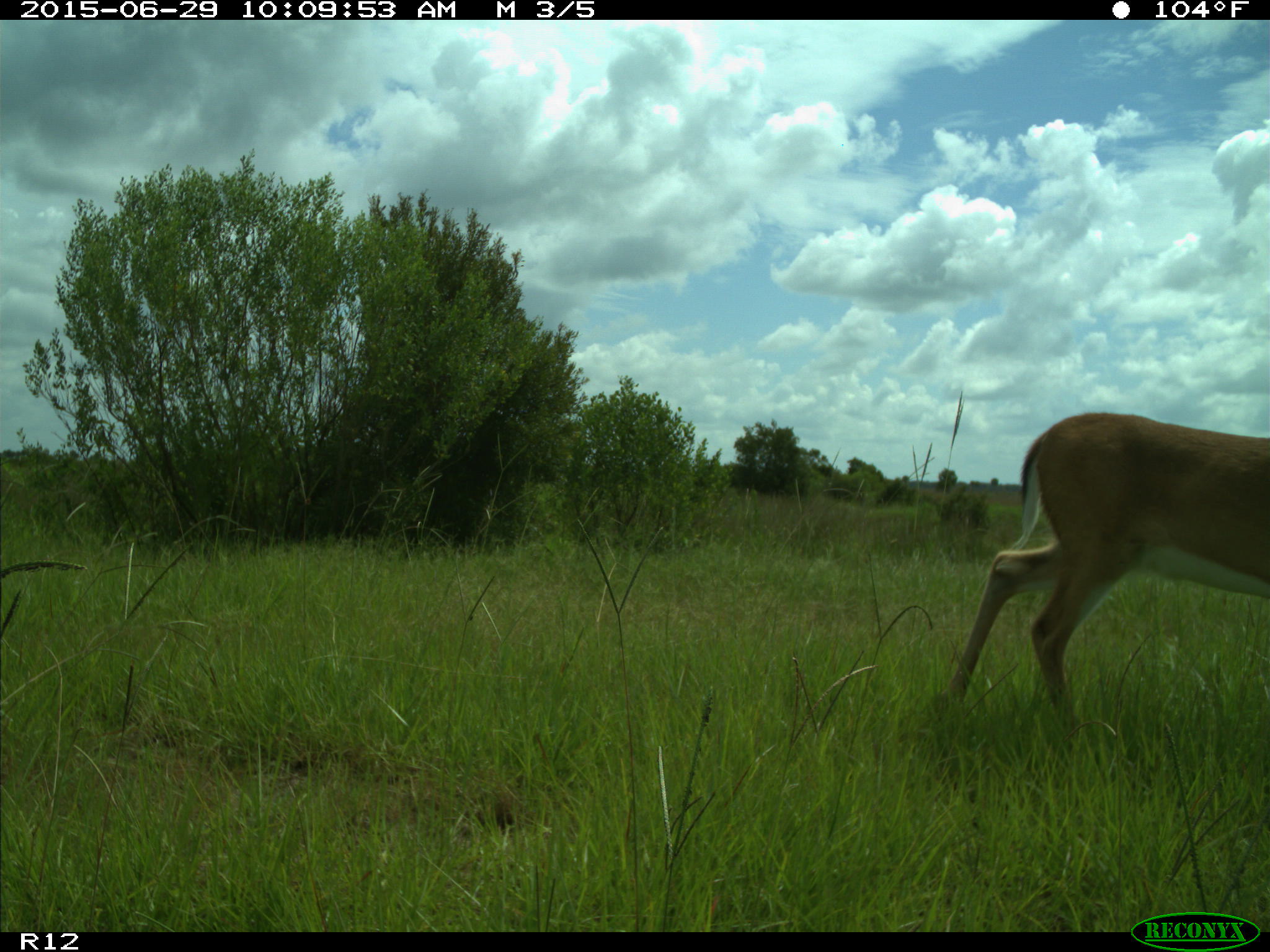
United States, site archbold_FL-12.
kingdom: Animalia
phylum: Chordata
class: Mammalia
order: Artiodactyla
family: Cervidae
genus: Odocoileus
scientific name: Odocoileus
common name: deer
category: unidentified deer